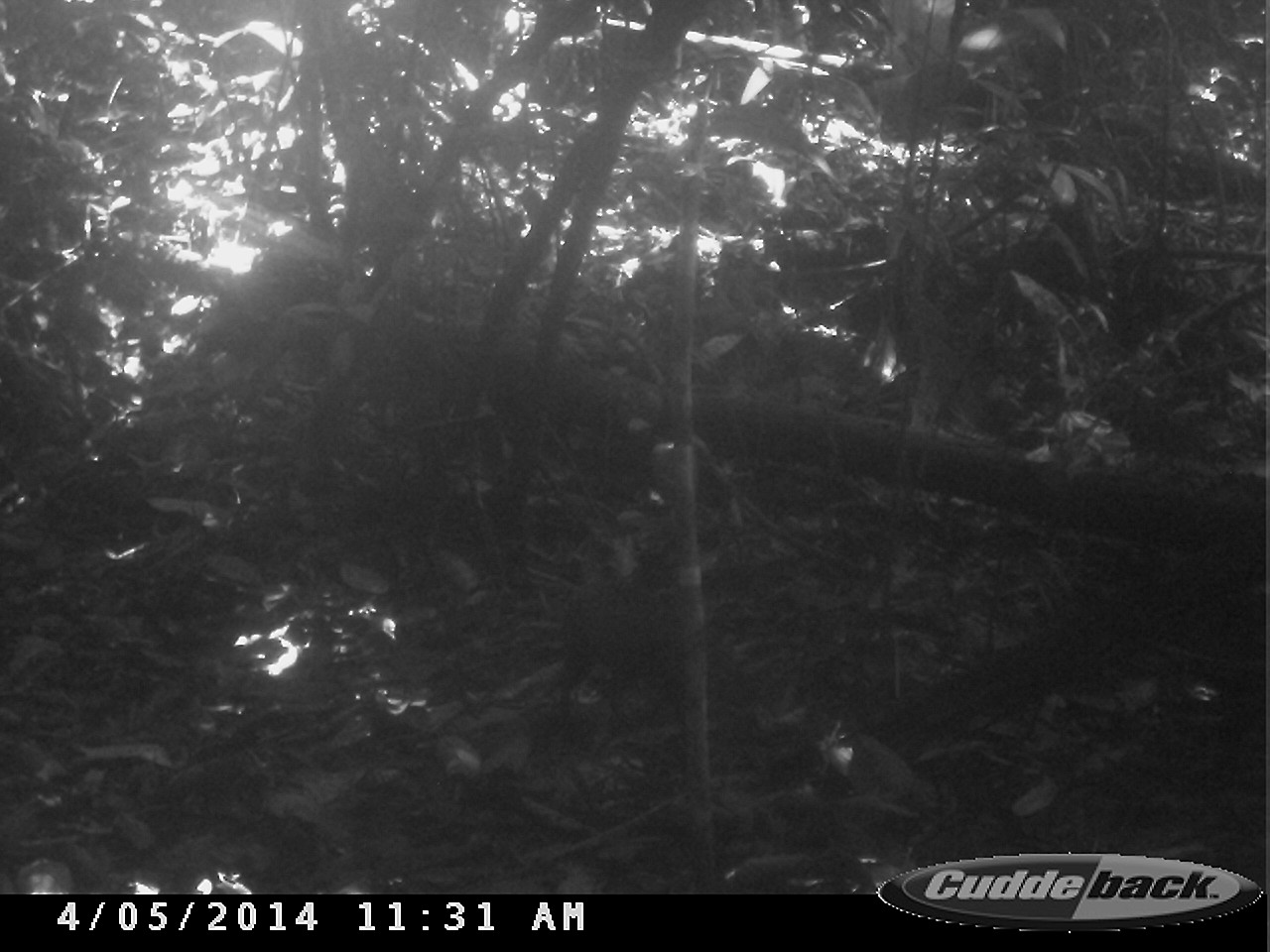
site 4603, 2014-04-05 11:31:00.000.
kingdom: Animalia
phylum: Chordata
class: Mammalia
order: Rodentia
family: Dasyproctidae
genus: Dasyprocta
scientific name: Dasyprocta leporina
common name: red-rumped agouti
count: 1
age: adult